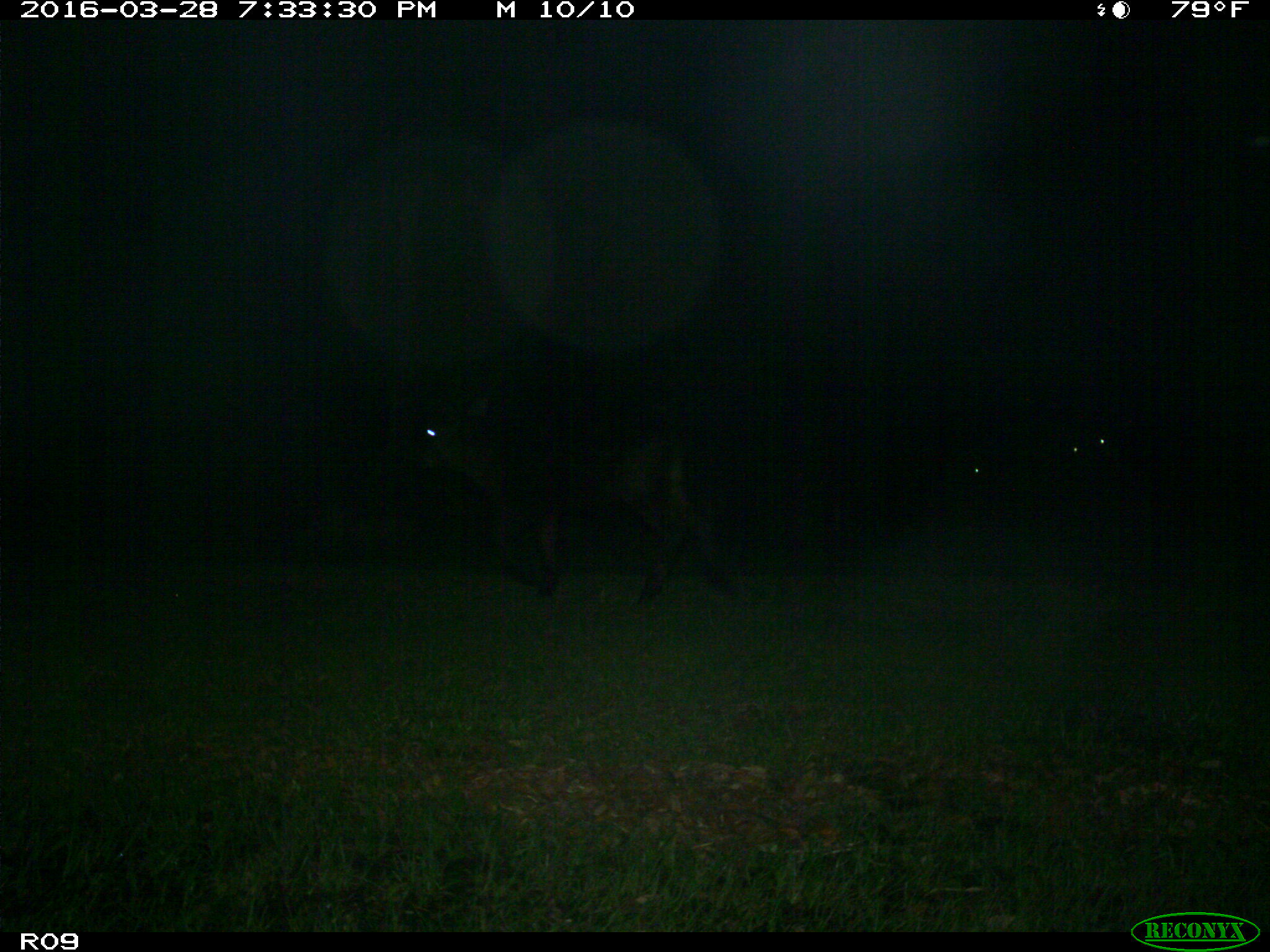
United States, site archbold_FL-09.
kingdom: Animalia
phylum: Chordata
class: Mammalia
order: Artiodactyla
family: Bovidae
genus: Bos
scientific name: Bos taurus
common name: domestic cow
Bos taurus (domestic cow).